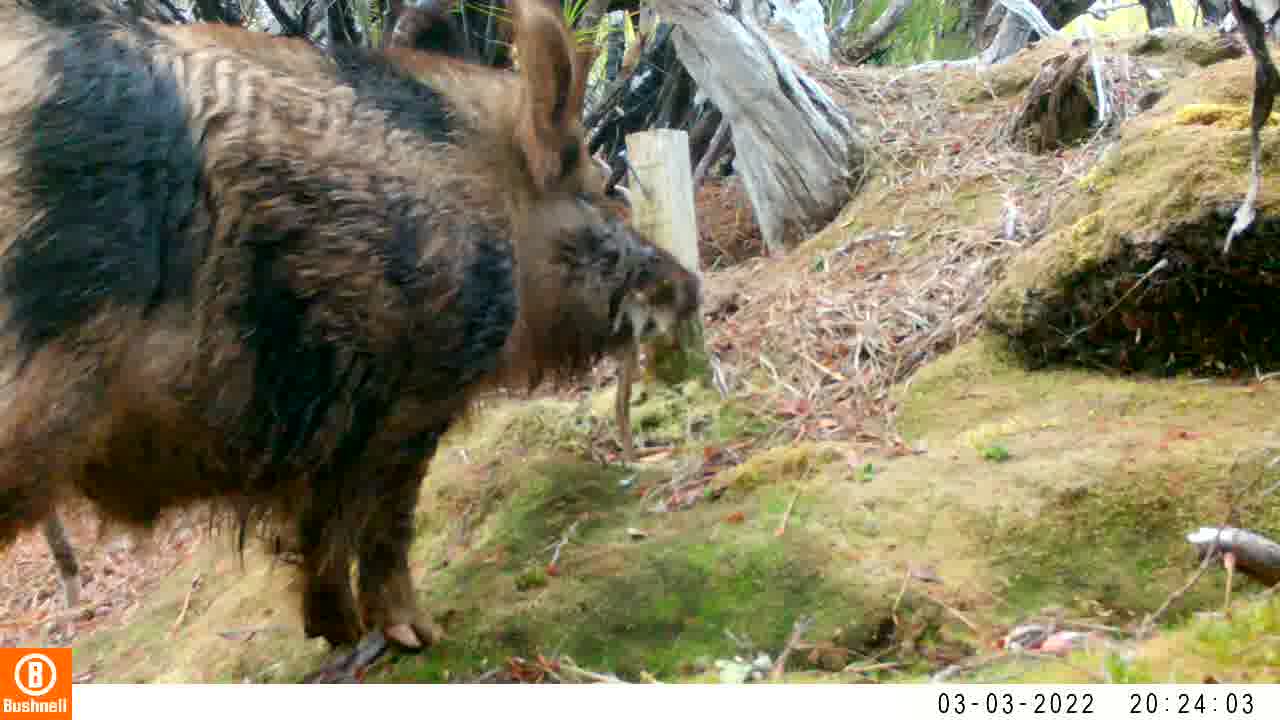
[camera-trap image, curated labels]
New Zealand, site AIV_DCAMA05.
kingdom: Animalia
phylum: Chordata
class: Mammalia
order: Artiodactyla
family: Suidae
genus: Sus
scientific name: Sus scrofa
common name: pig